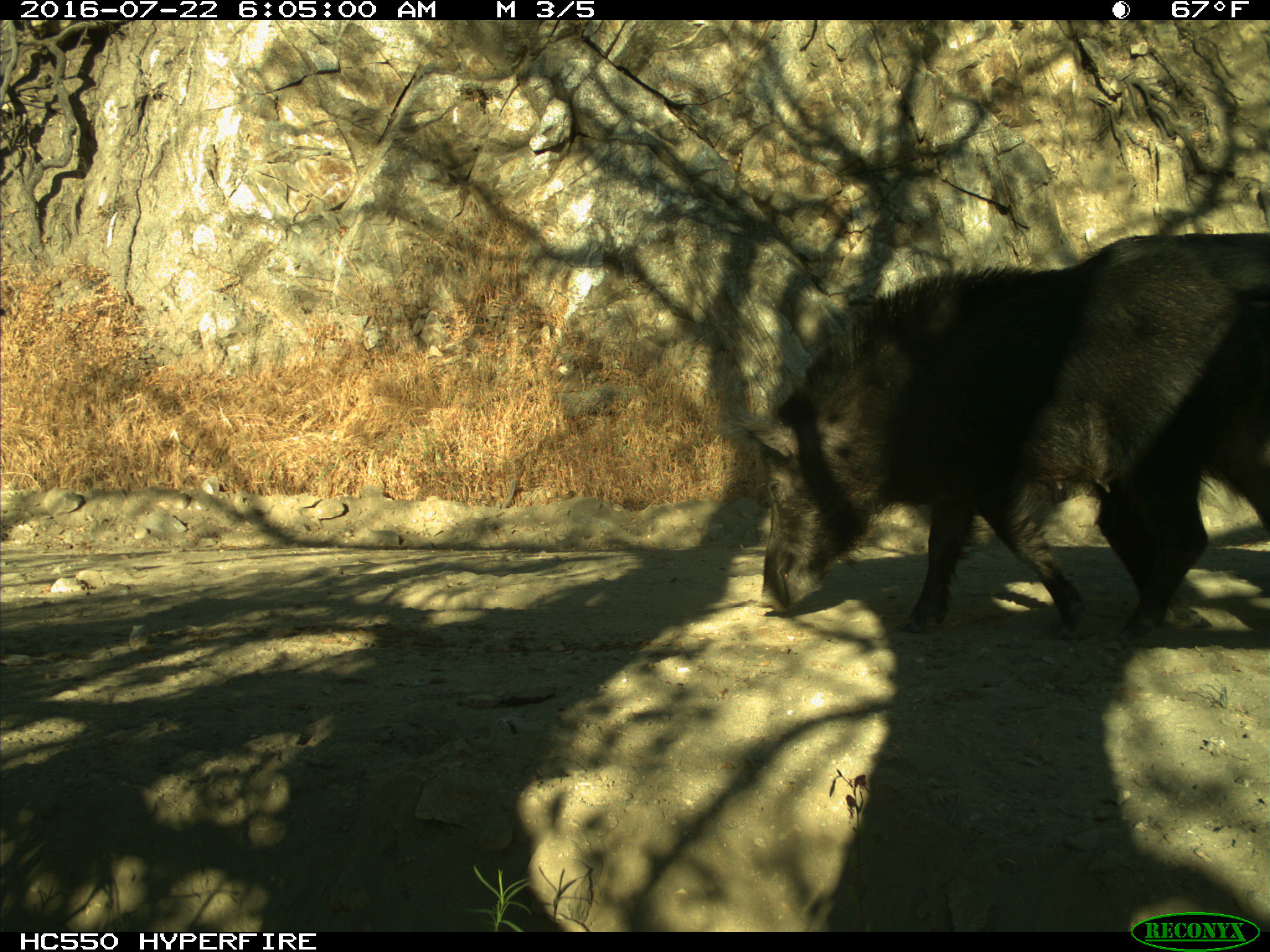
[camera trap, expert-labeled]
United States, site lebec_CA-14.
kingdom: Animalia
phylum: Chordata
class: Mammalia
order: Artiodactyla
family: Suidae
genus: Sus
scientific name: Sus scrofa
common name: wild boar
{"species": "Sus scrofa (wild boar)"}